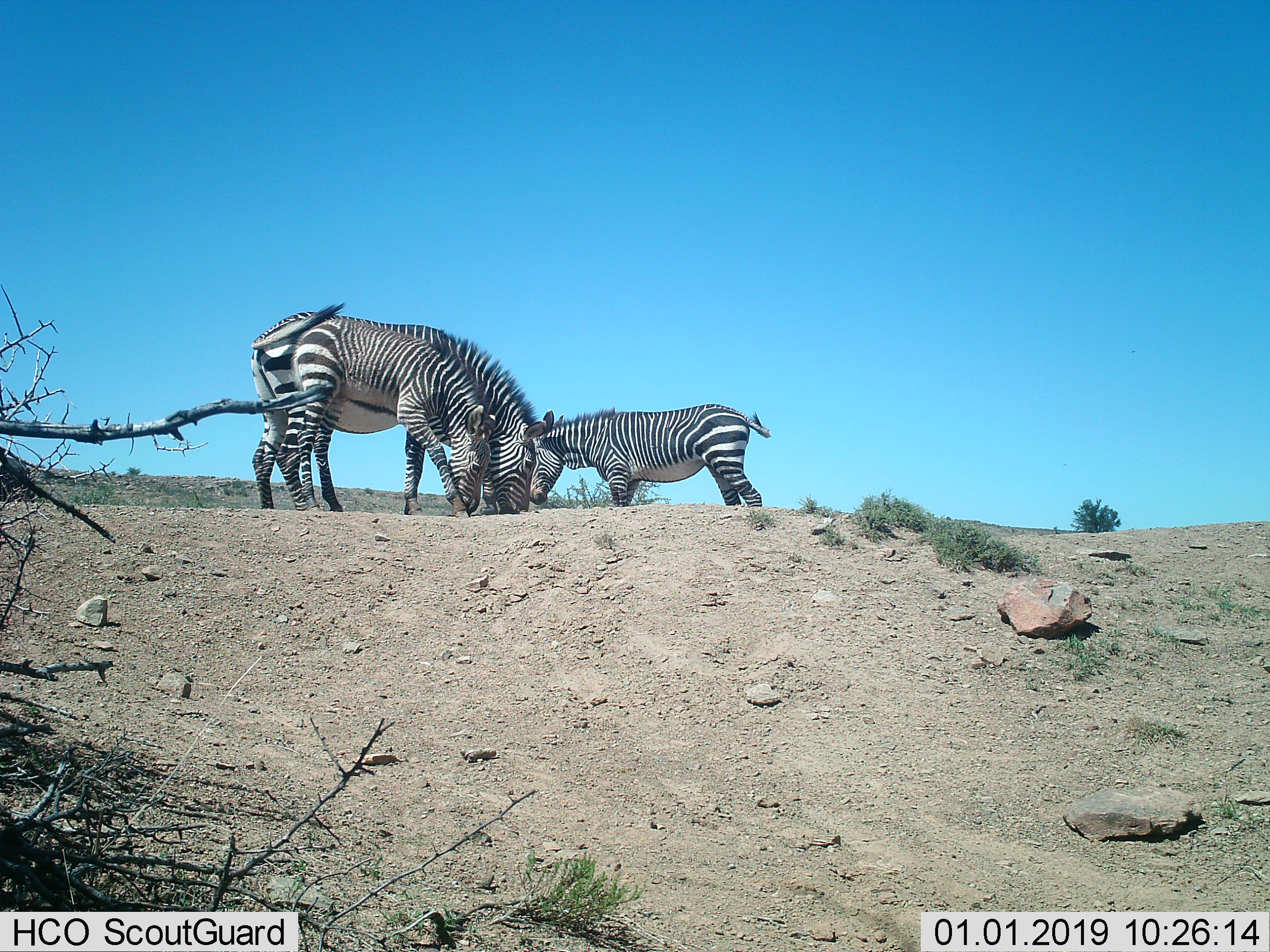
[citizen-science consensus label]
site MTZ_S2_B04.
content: unidentified animal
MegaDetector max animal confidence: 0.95